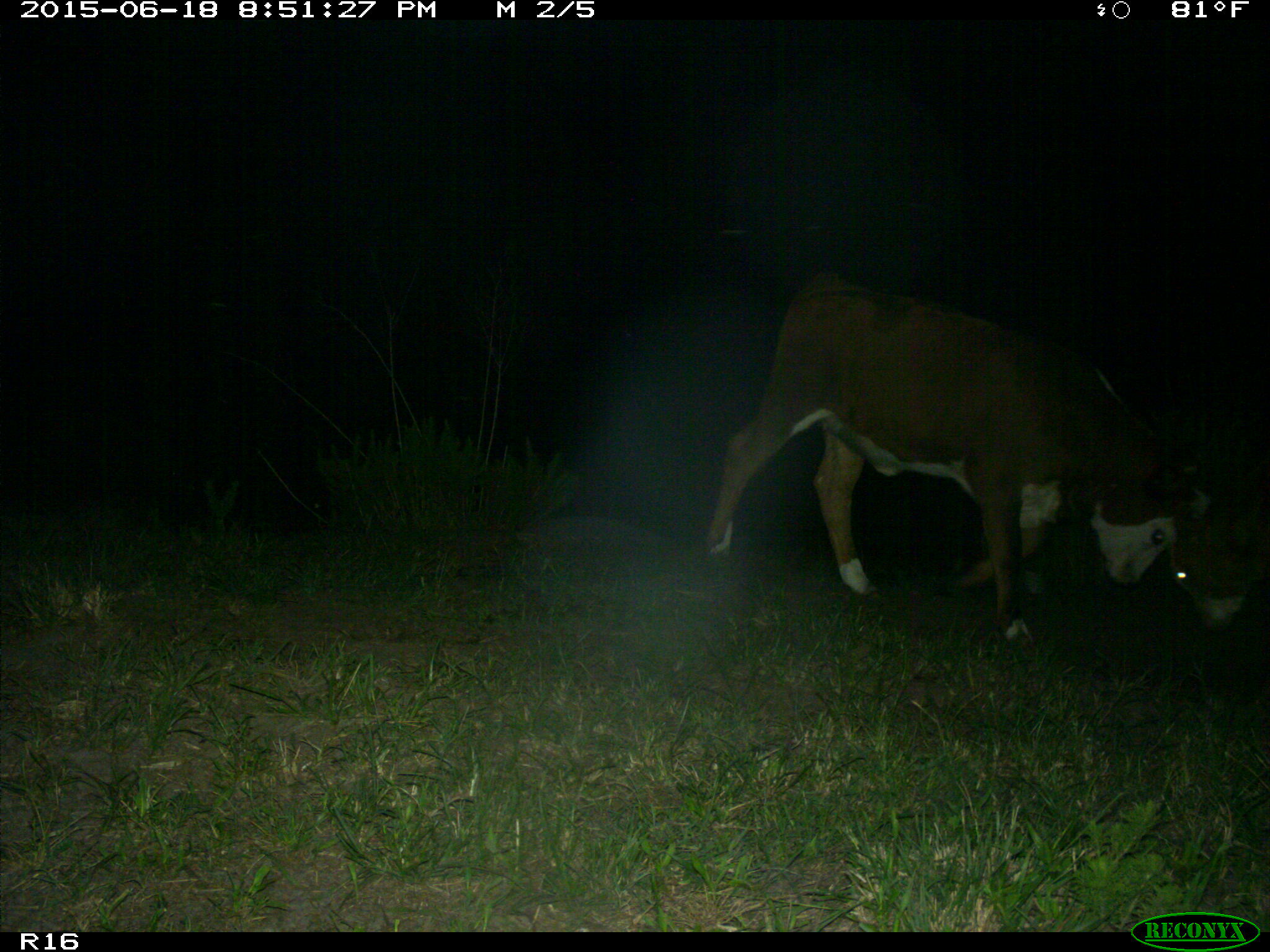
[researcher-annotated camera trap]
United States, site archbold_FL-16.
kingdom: Animalia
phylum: Chordata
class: Mammalia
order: Artiodactyla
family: Bovidae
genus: Bos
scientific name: Bos taurus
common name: domestic cow